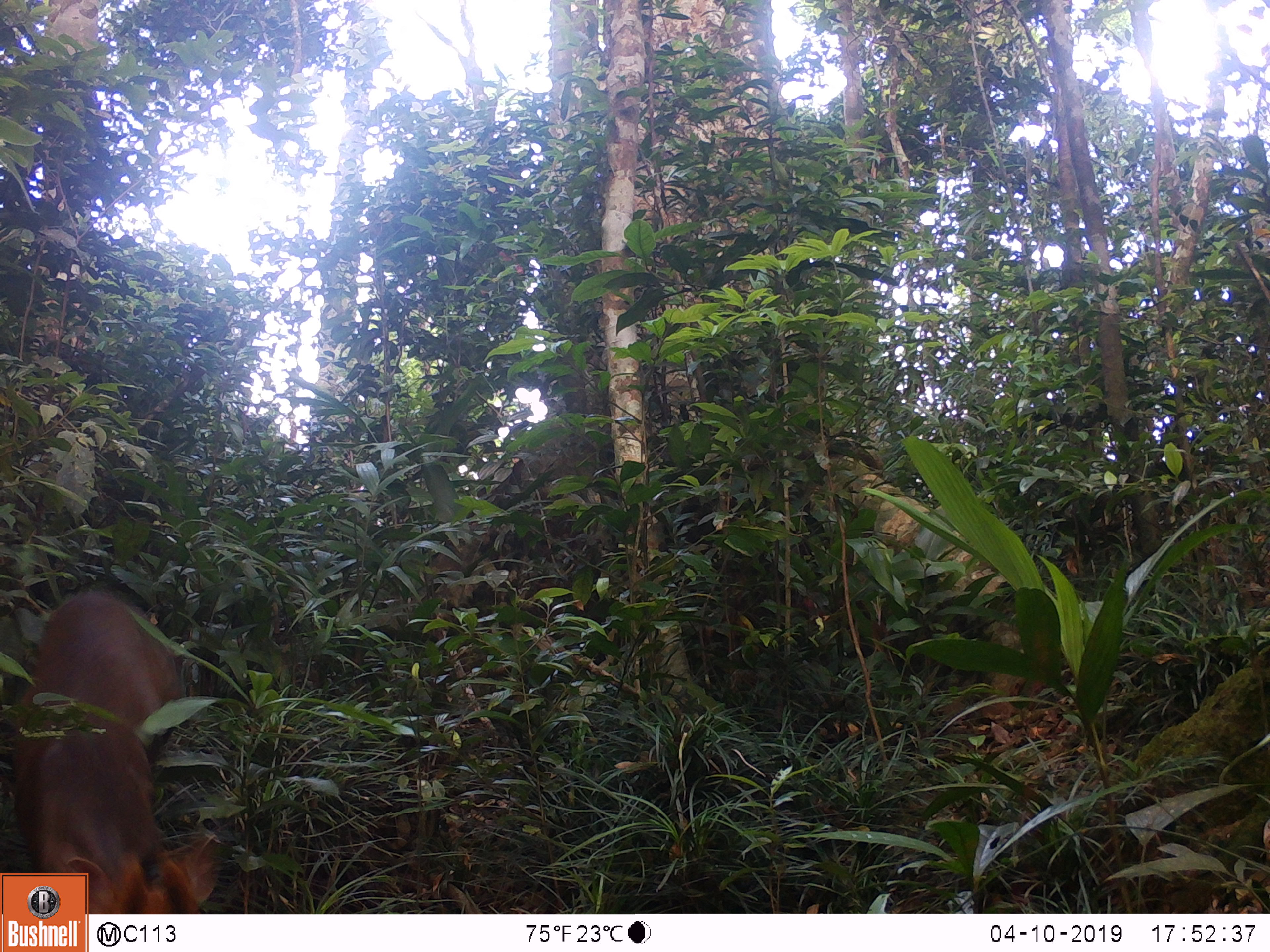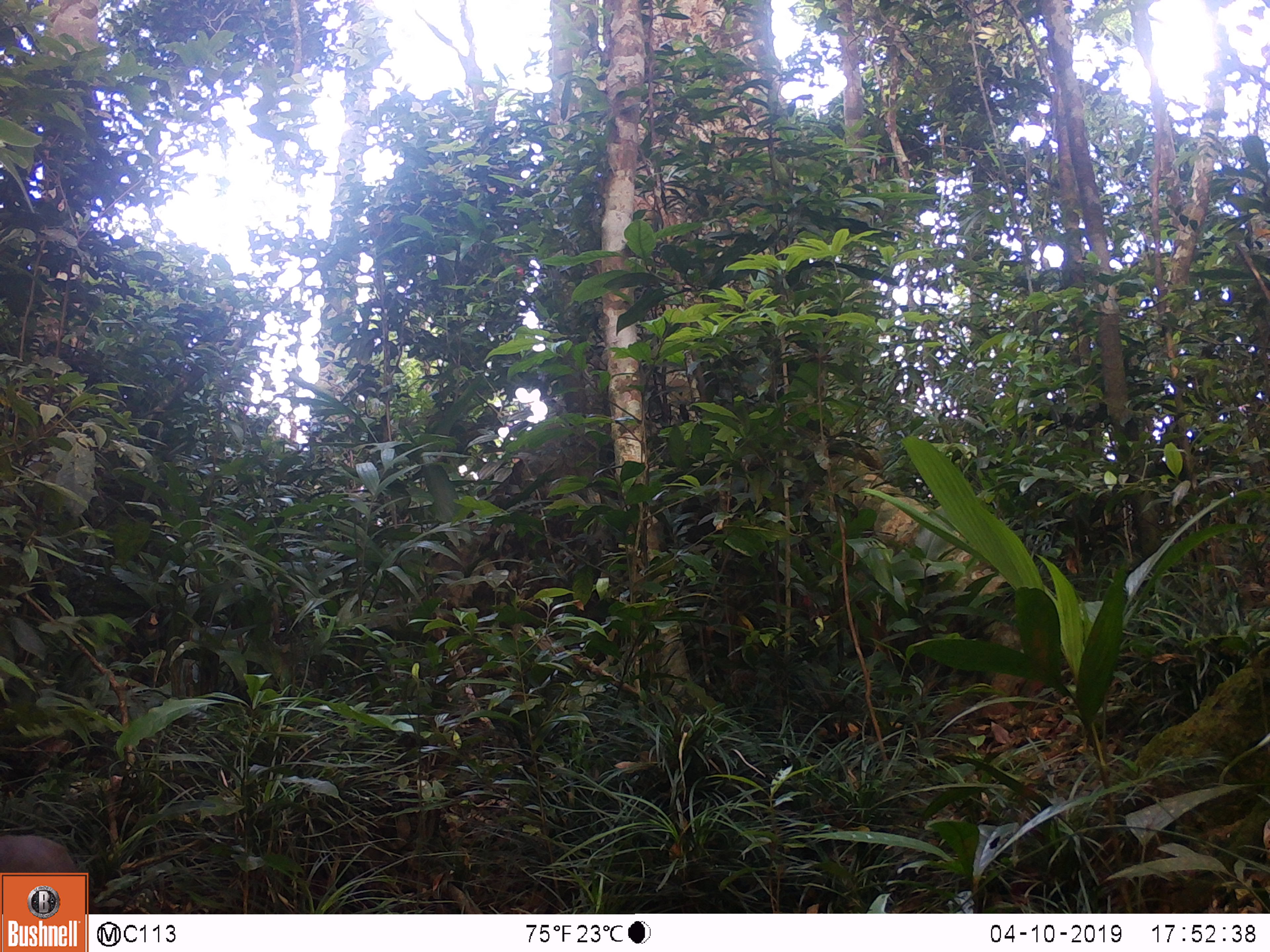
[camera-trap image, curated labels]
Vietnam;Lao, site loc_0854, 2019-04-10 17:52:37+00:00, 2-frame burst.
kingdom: Animalia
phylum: Chordata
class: Mammalia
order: Artiodactyla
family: Cervidae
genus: Muntiacus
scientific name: Muntiacus rooseveltorum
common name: roosevelt's muntjac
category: roosevelts muntjac group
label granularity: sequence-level